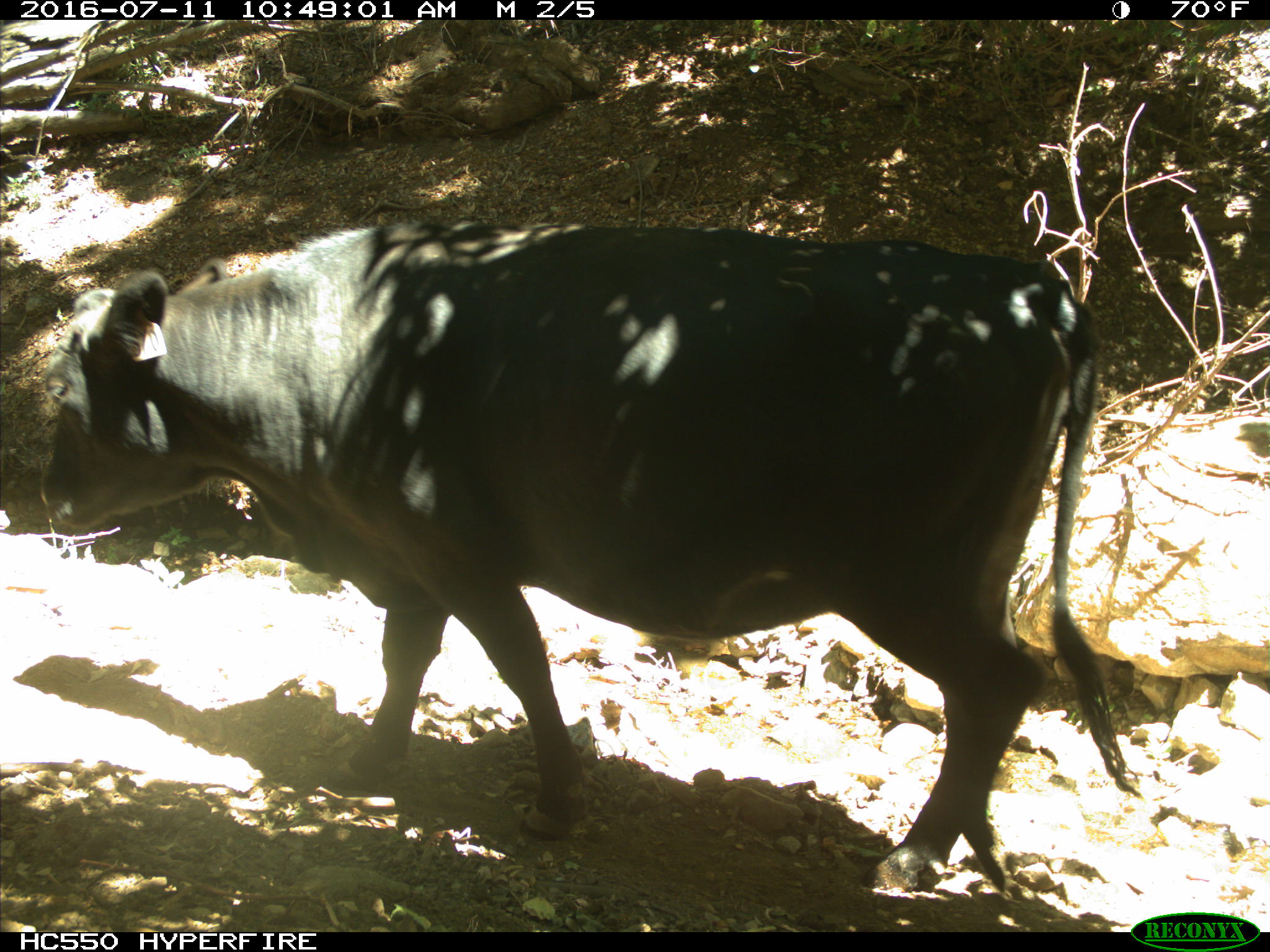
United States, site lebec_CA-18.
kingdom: Animalia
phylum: Chordata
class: Mammalia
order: Artiodactyla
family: Bovidae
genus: Bos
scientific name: Bos taurus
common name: domestic cow